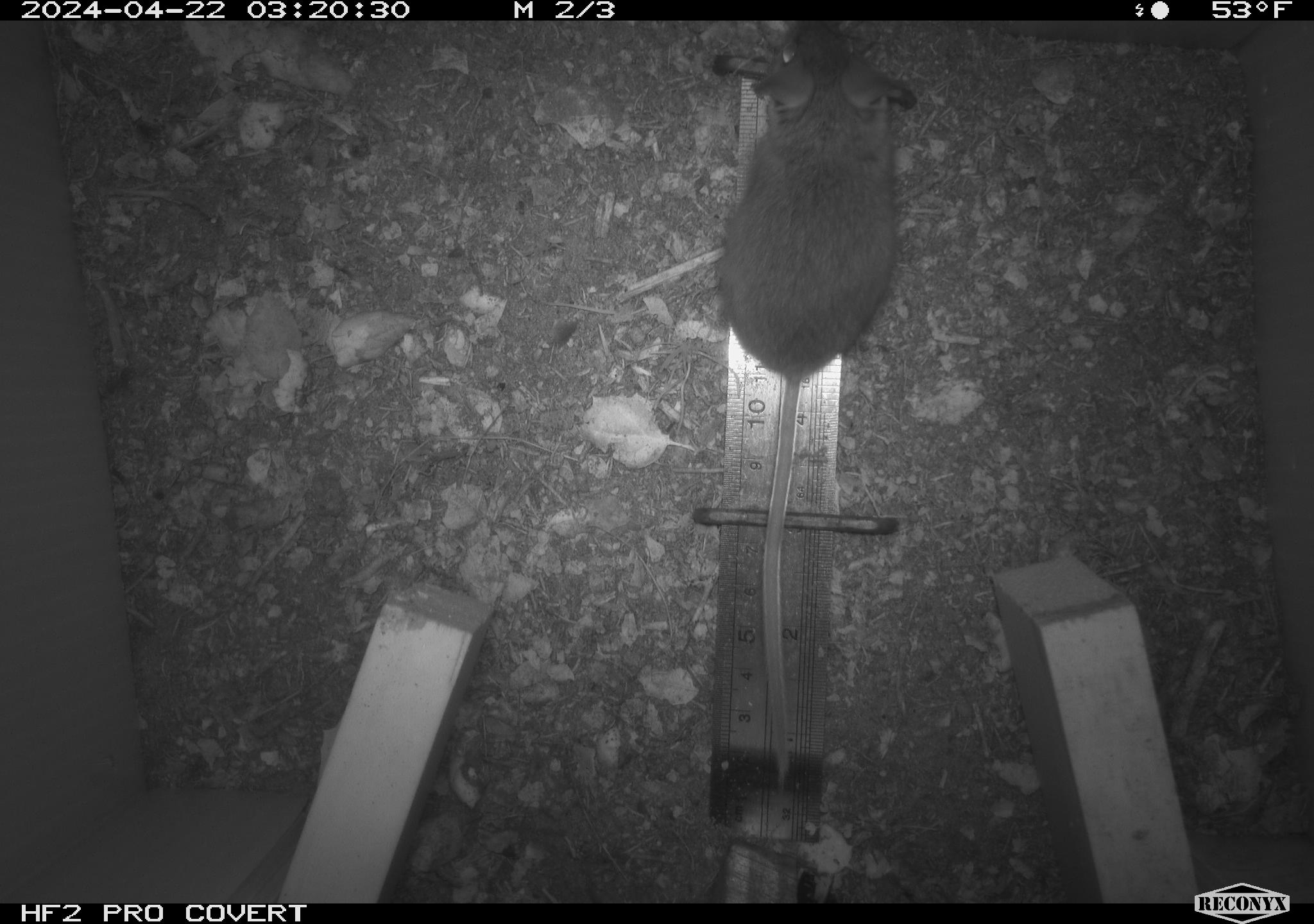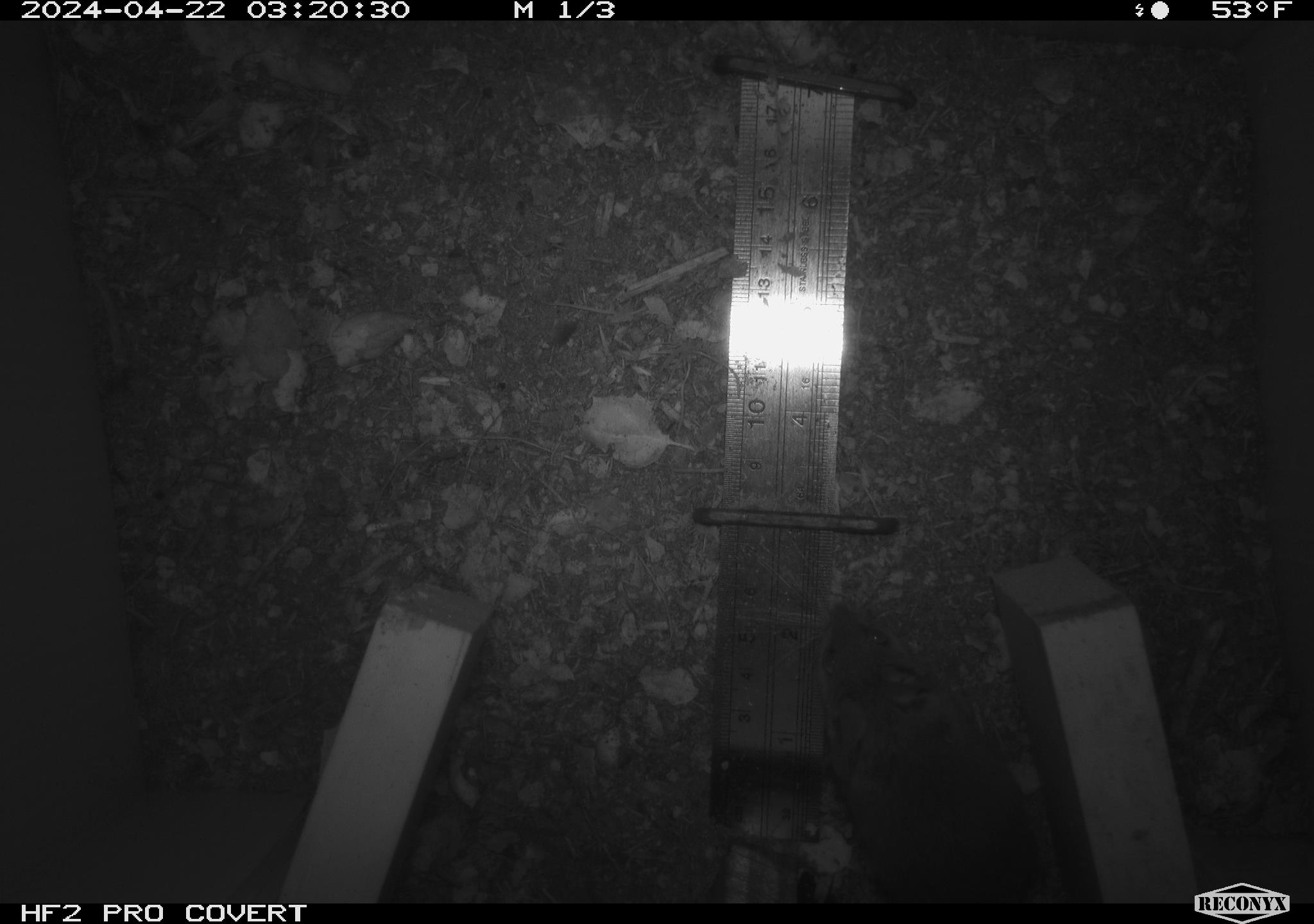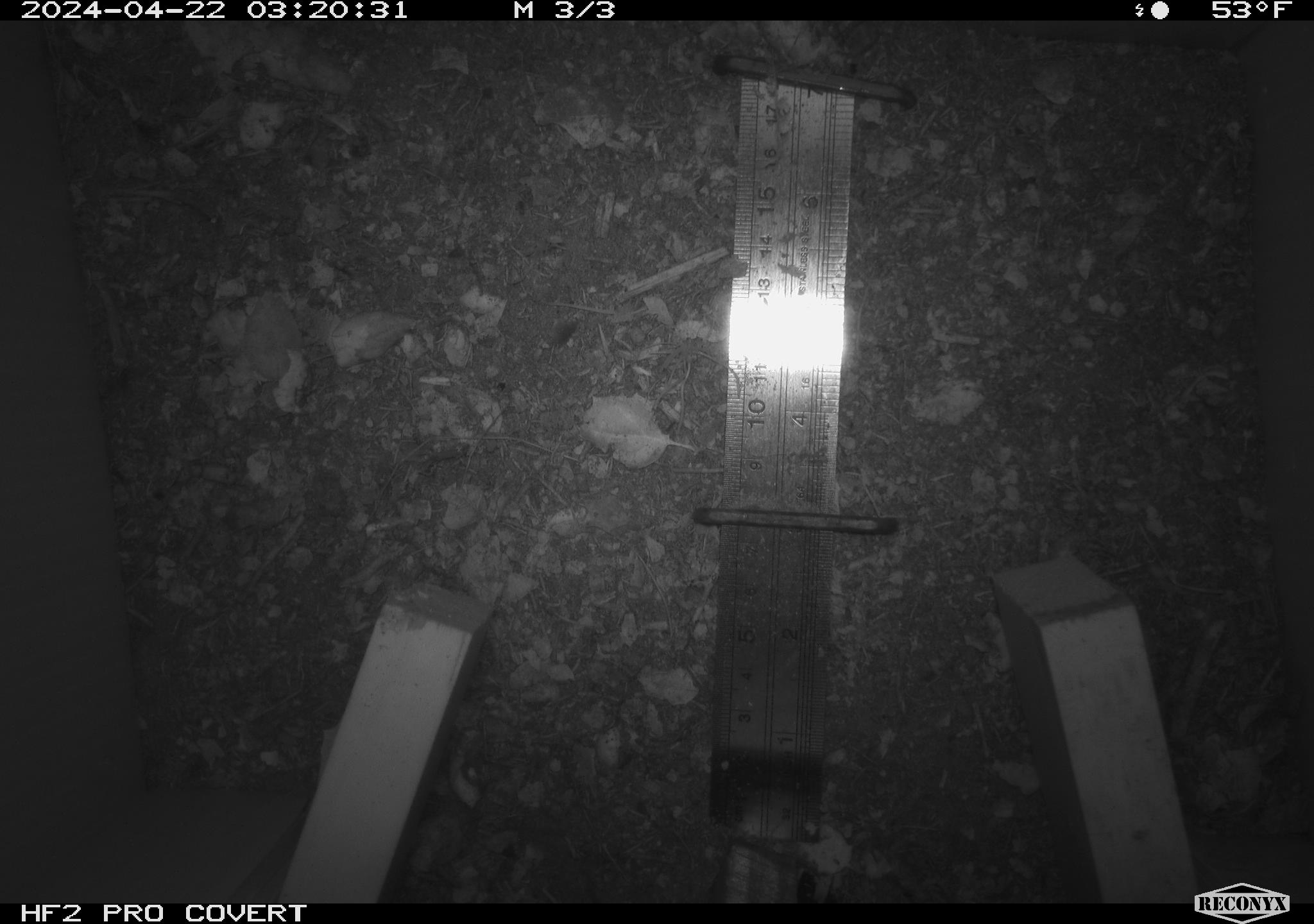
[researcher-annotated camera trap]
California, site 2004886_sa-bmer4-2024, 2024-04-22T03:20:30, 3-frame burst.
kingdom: Animalia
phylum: Chordata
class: Mammalia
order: Rodentia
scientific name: Rodentia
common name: mouse species